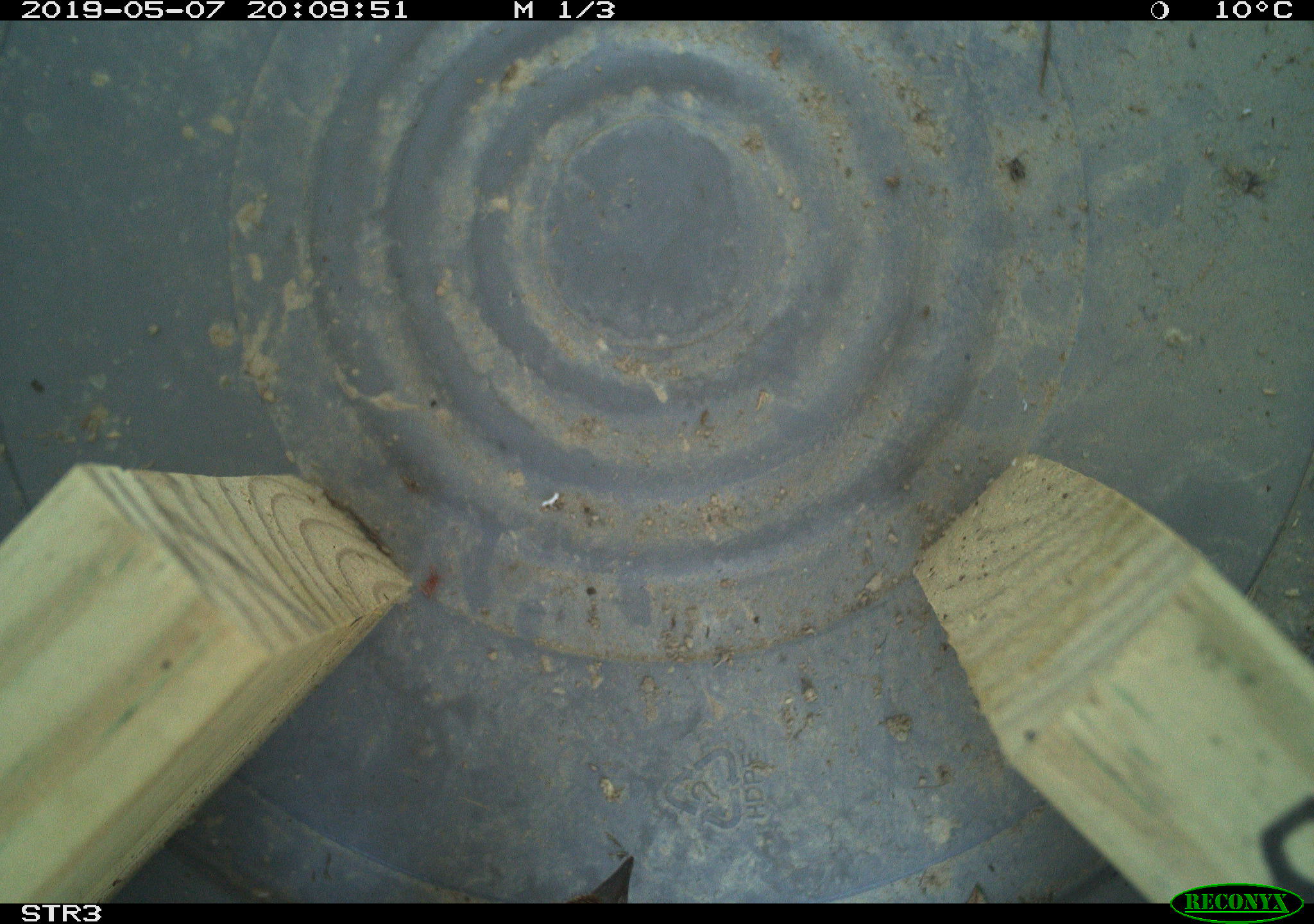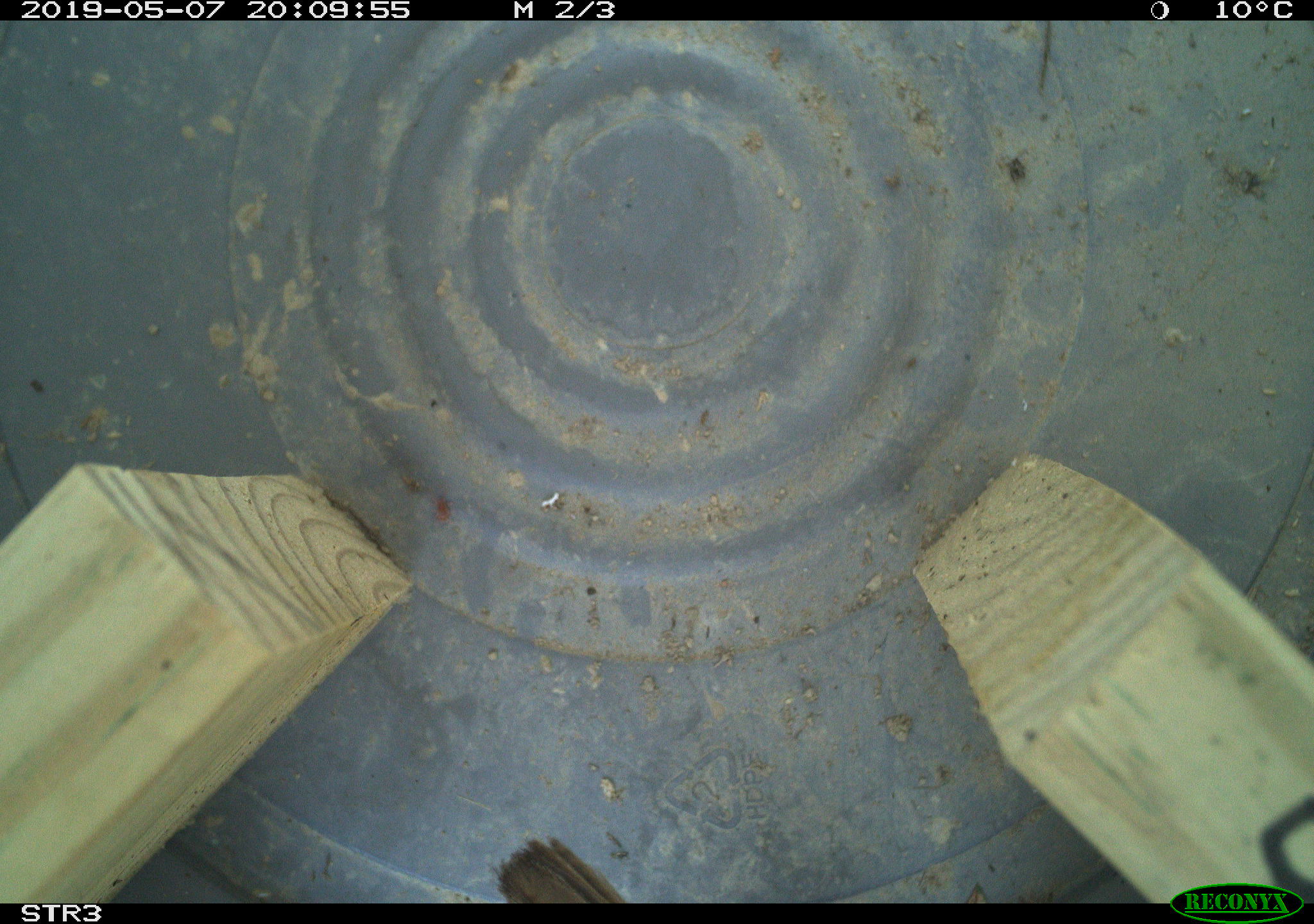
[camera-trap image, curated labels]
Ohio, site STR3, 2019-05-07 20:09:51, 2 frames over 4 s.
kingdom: Animalia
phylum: Chordata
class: Aves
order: Passeriformes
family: Passerellidae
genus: Melospiza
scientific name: Melospiza melodia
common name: song sparrow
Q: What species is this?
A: Song sparrow (Melospiza melodia).